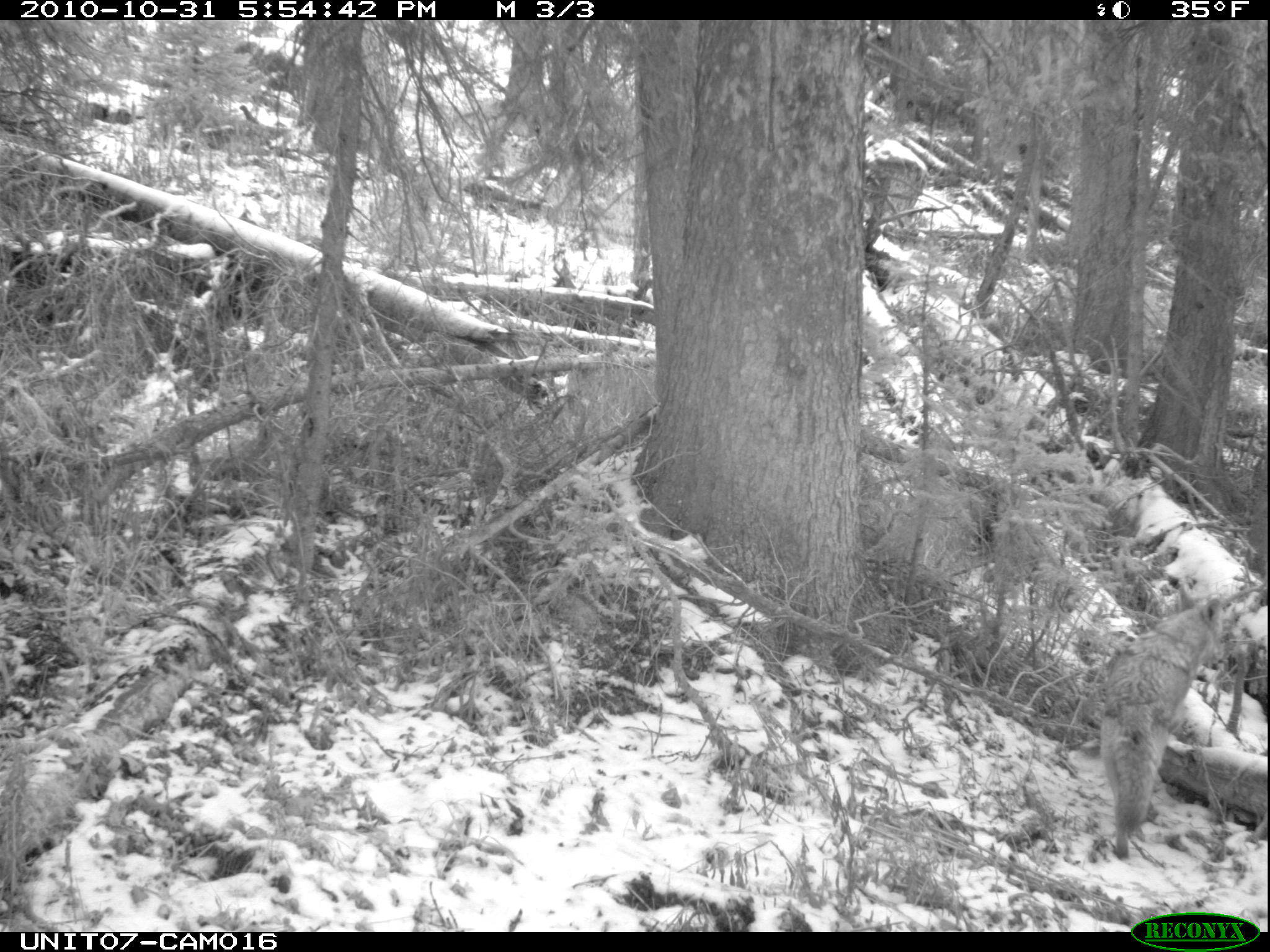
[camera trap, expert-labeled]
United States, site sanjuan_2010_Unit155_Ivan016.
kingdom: Animalia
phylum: Chordata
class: Mammalia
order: Carnivora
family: Canidae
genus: Canis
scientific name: Canis latrans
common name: coyote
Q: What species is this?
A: Canis latrans (coyote).